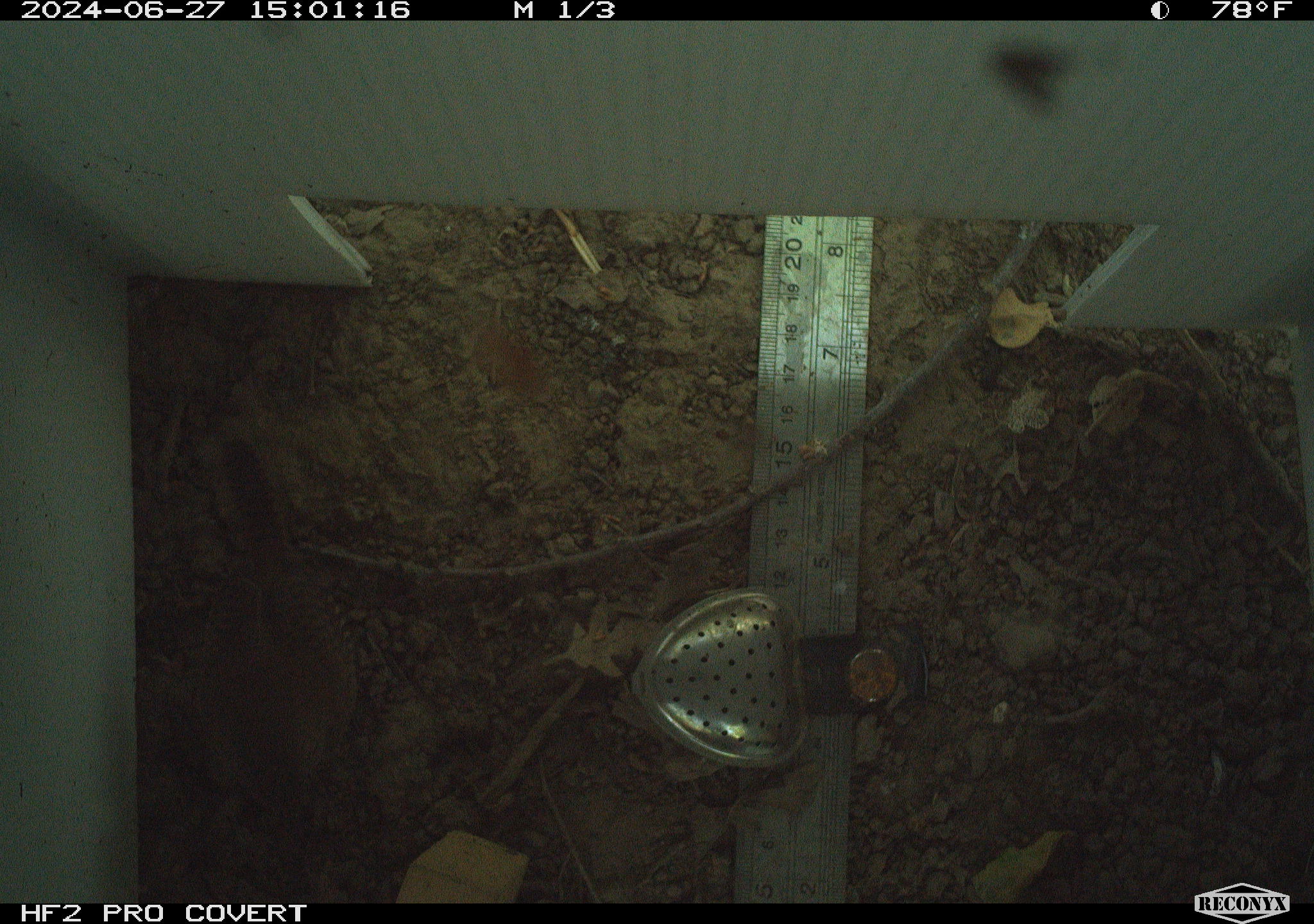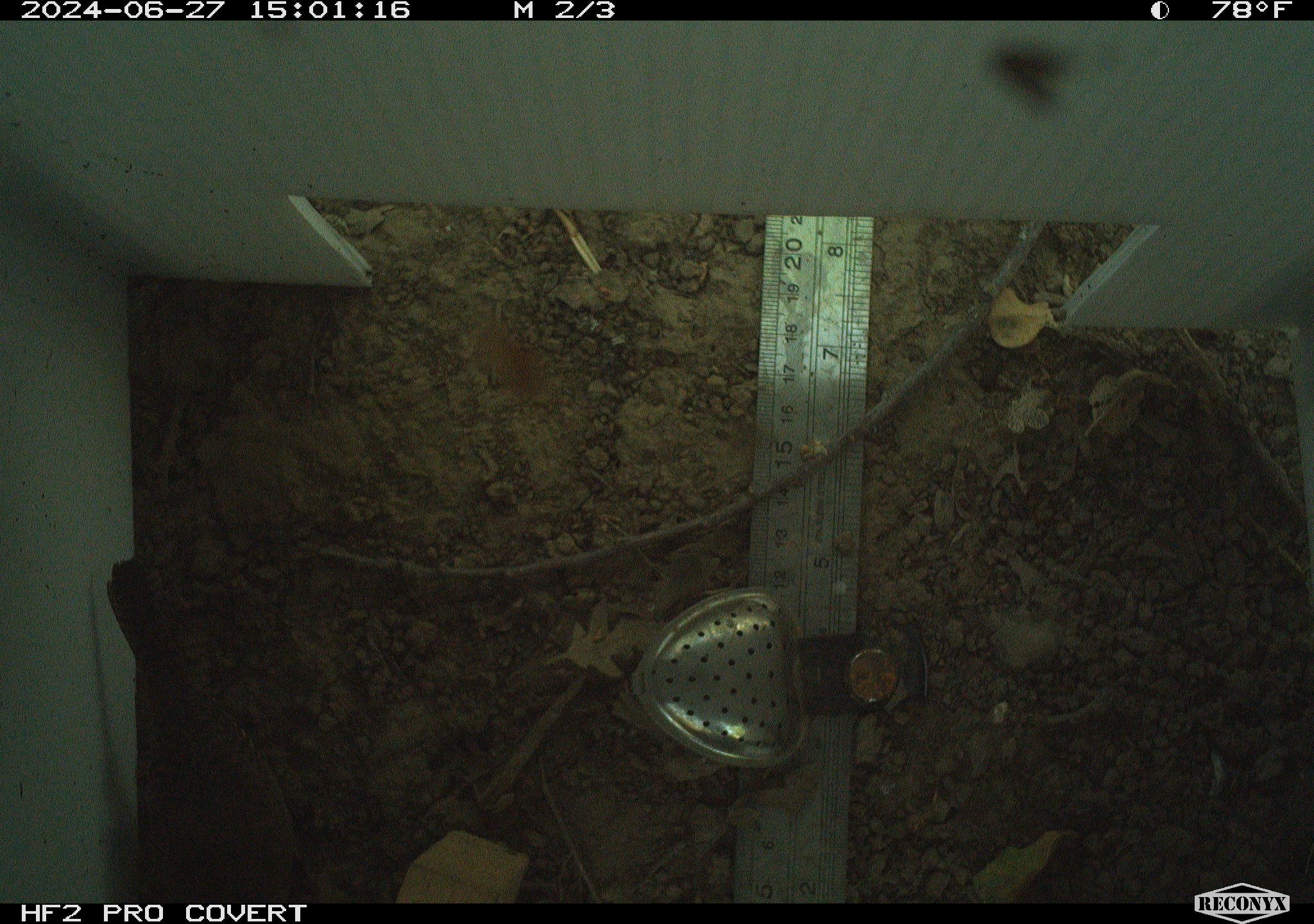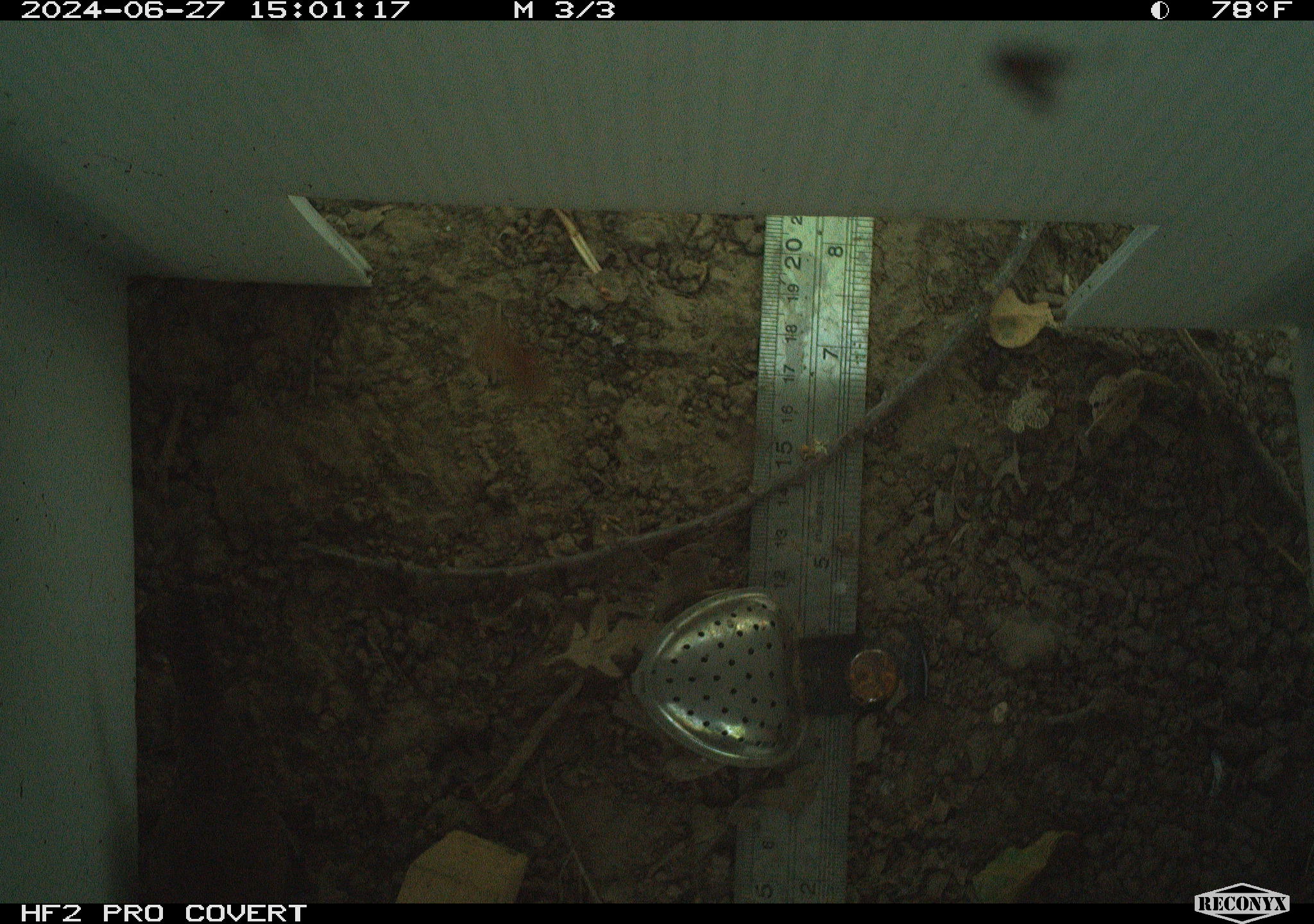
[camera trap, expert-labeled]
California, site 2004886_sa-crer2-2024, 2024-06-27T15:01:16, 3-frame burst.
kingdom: Animalia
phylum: Chordata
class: Aves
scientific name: Aves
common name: bird